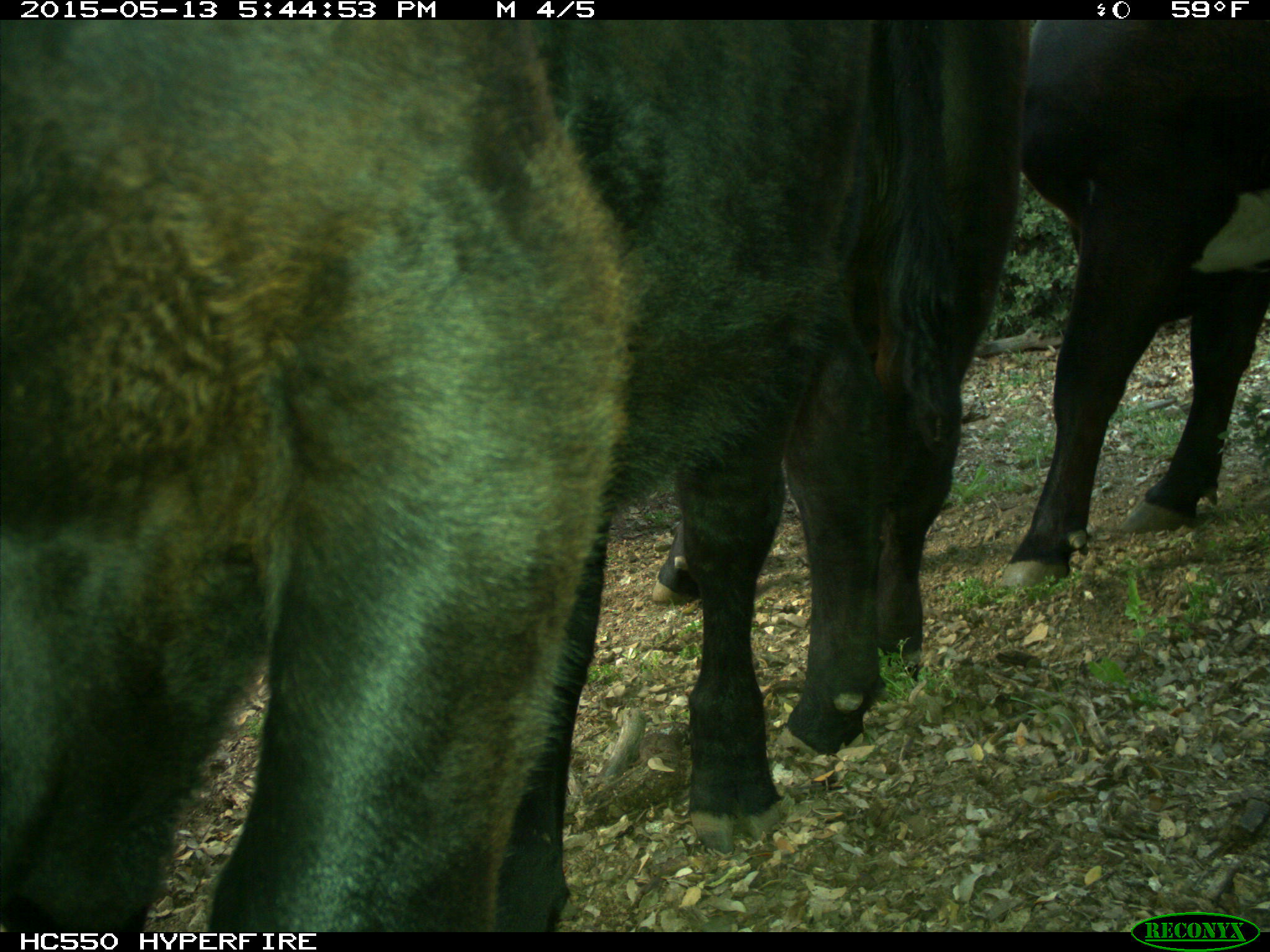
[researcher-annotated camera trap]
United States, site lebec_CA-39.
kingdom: Animalia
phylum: Chordata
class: Mammalia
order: Artiodactyla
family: Bovidae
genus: Bos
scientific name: Bos taurus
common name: domestic cow